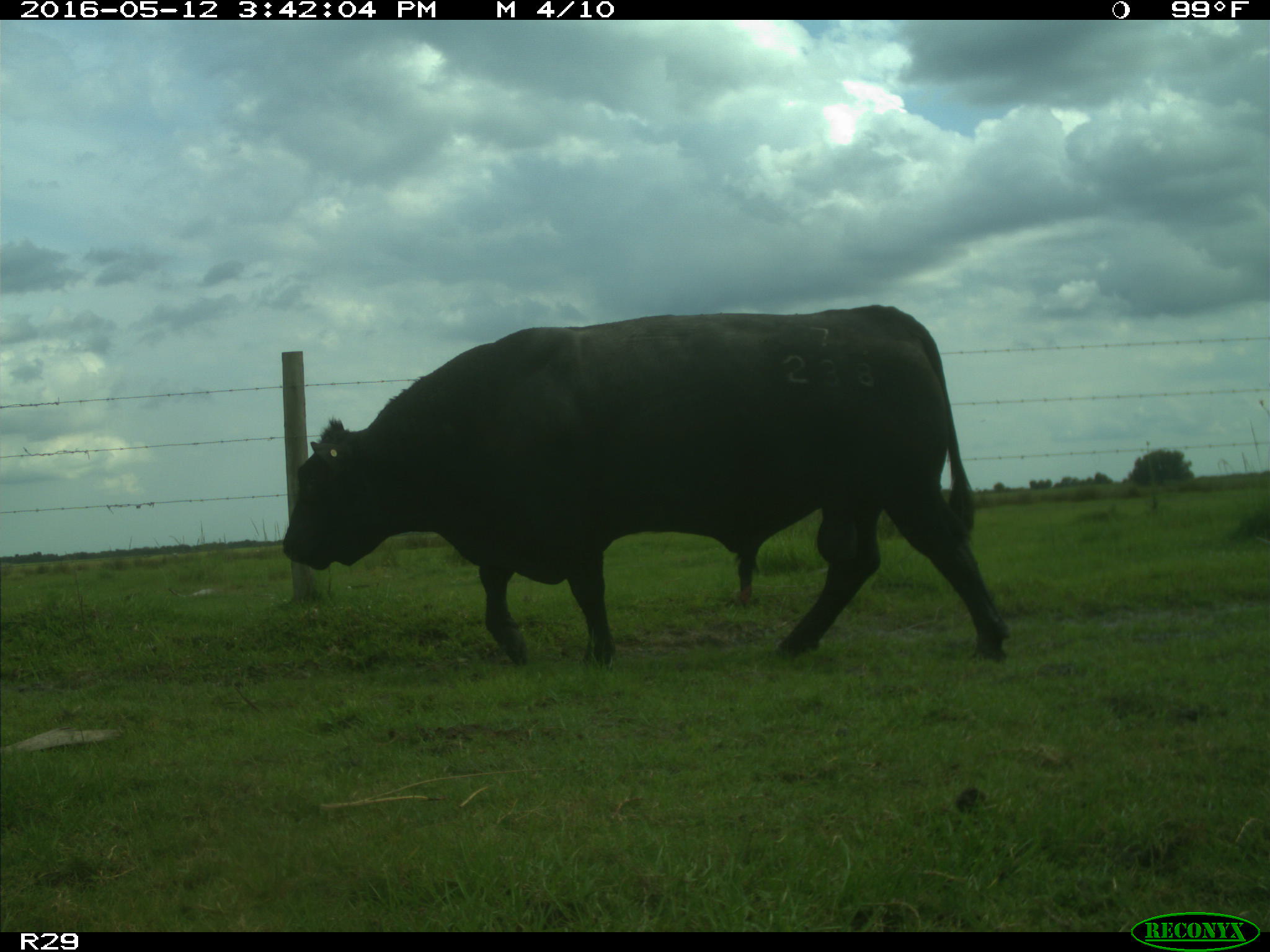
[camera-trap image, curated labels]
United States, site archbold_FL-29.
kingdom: Animalia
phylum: Chordata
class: Mammalia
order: Artiodactyla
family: Bovidae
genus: Bos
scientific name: Bos taurus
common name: domestic cow